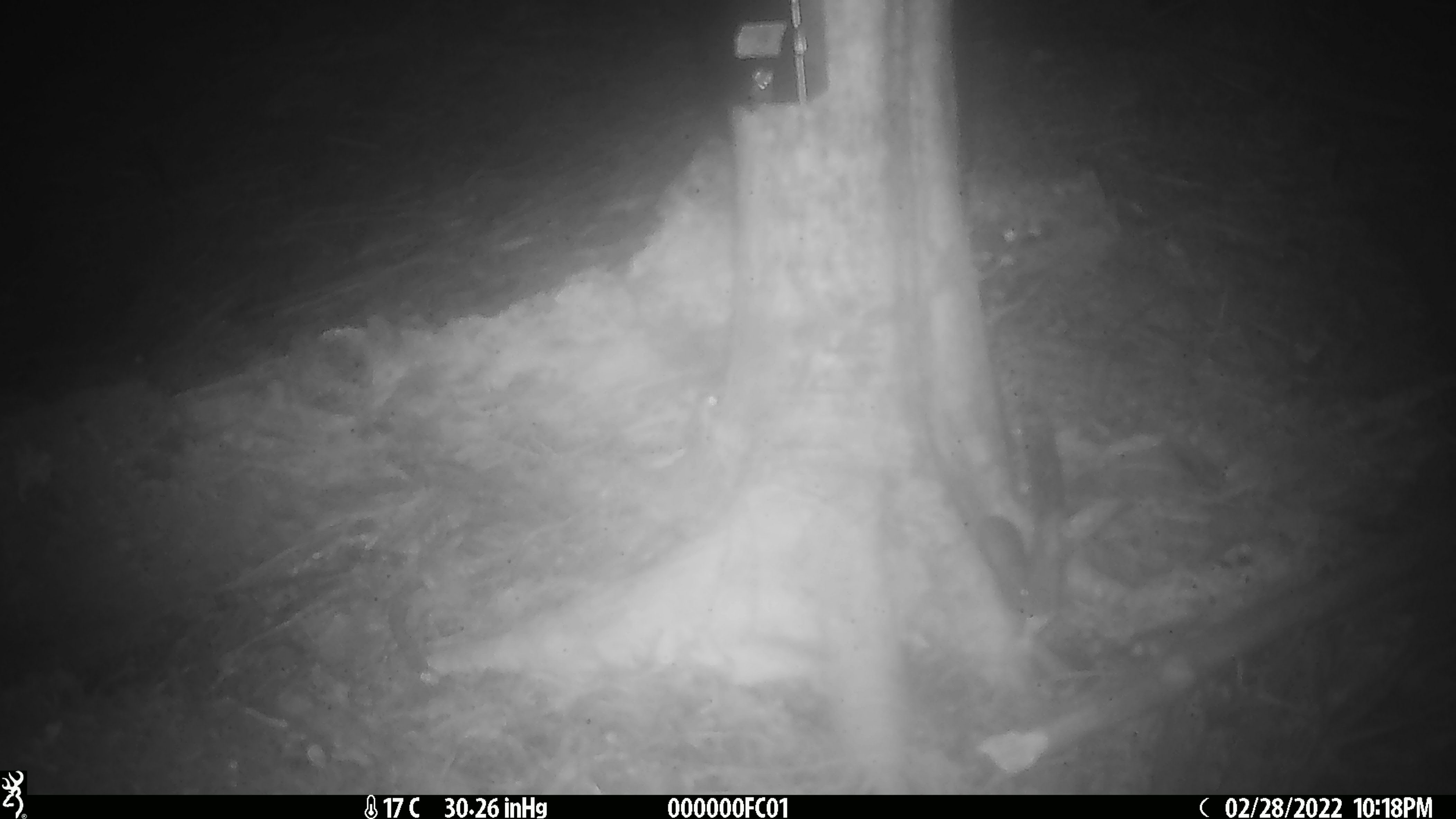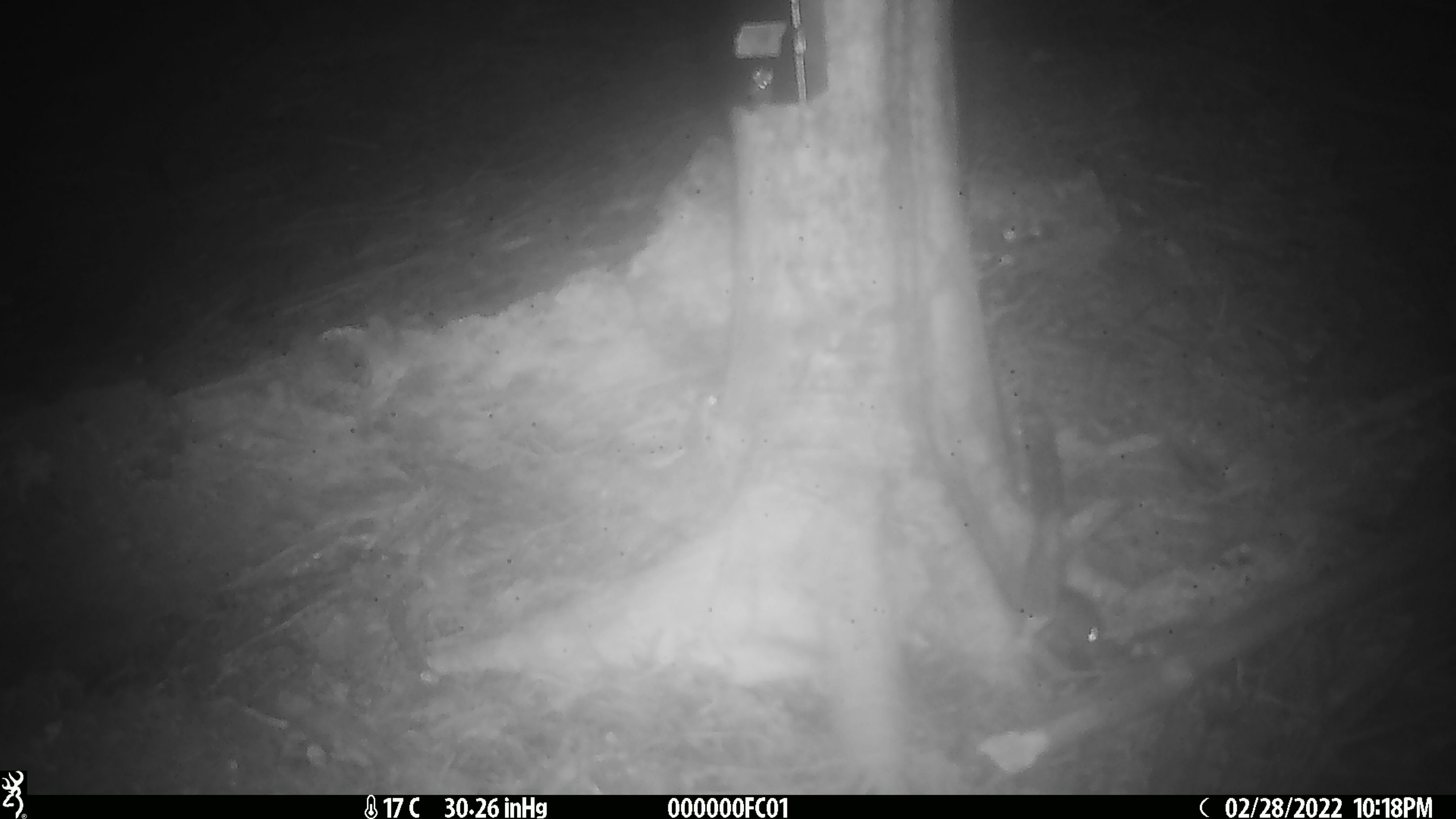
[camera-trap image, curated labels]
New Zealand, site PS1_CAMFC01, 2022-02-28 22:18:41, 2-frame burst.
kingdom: Animalia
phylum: Chordata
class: Mammalia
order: Rodentia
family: Muridae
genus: Mus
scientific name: Mus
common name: mouse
Mouse (Mus).